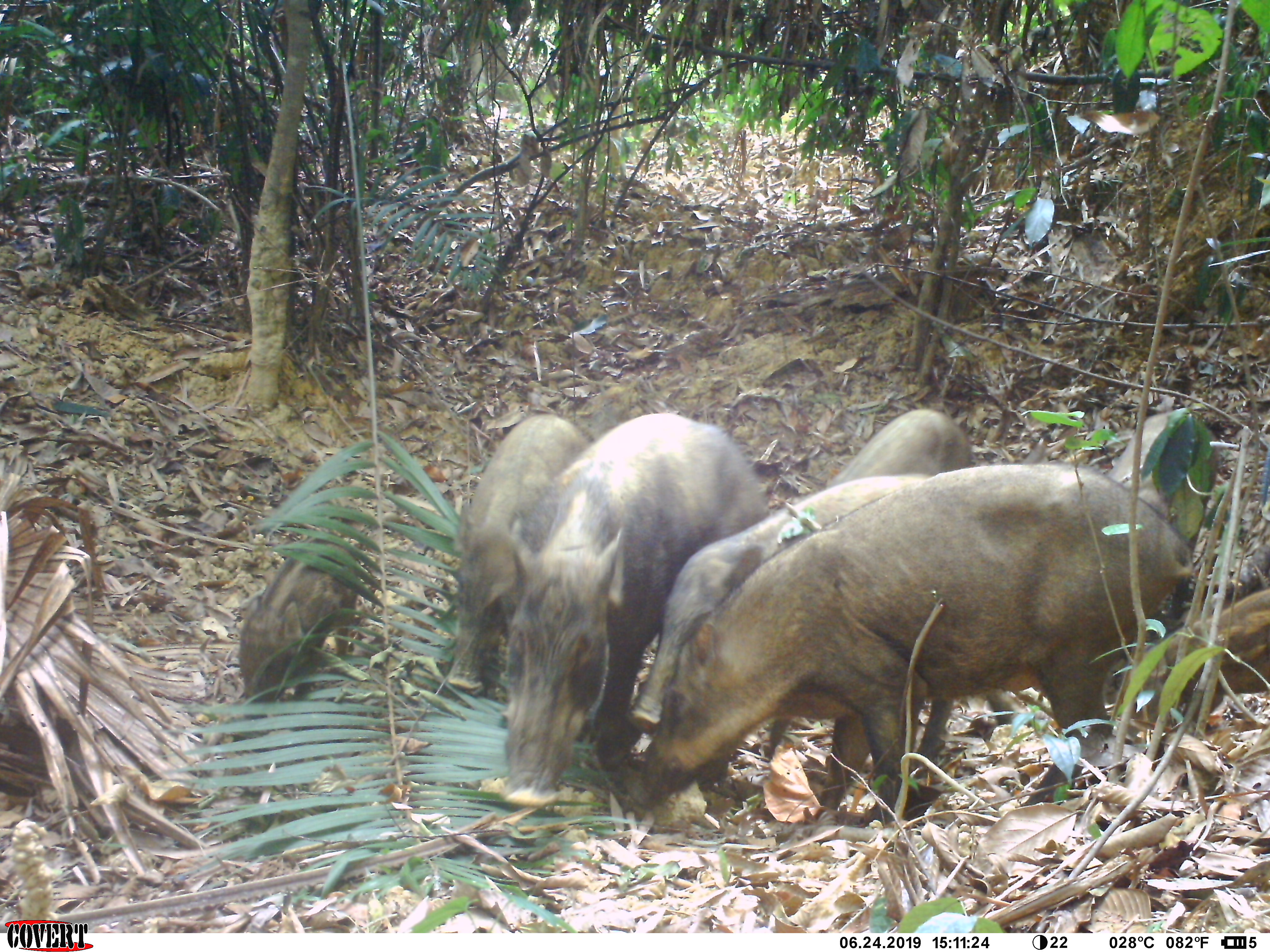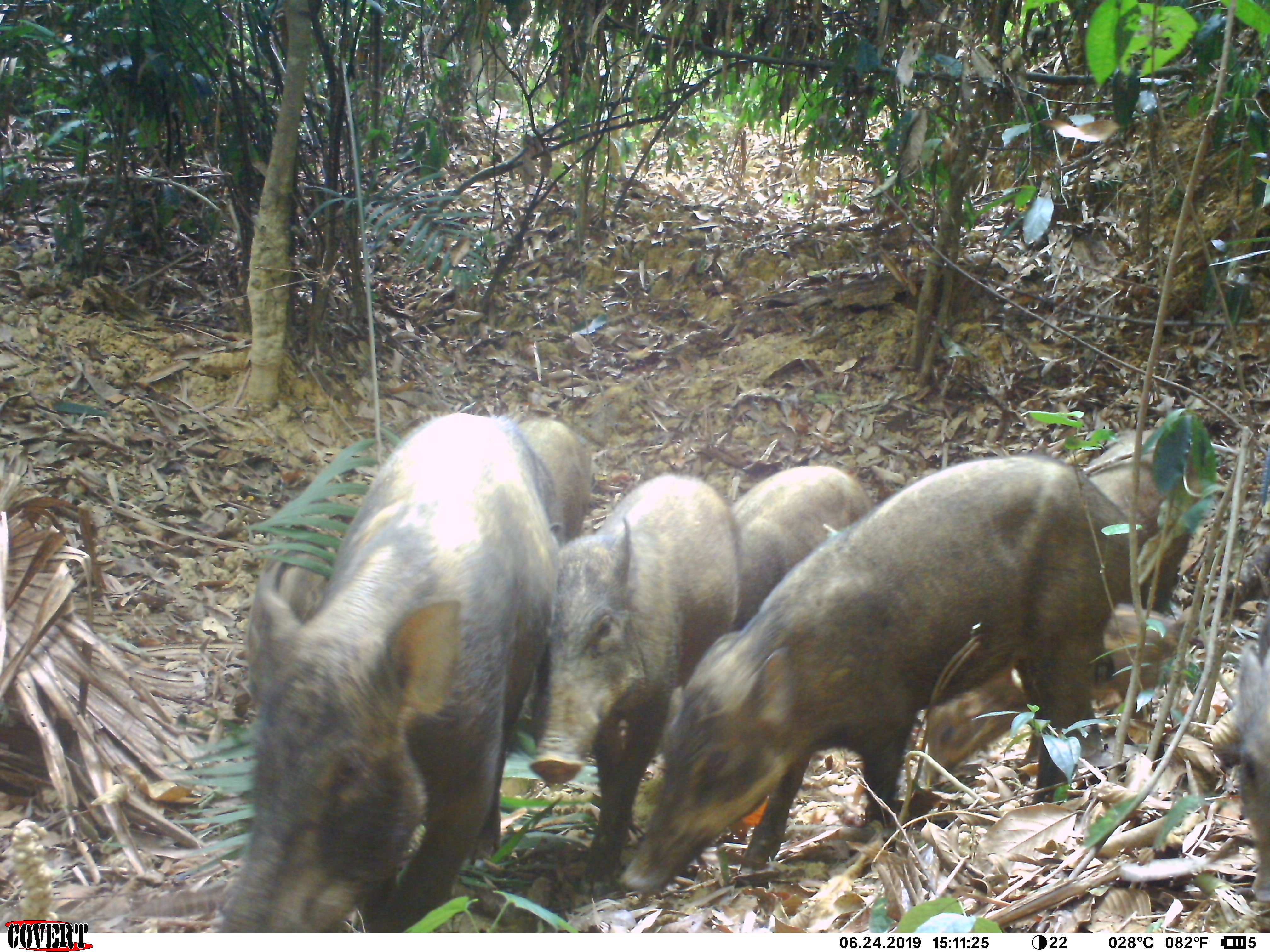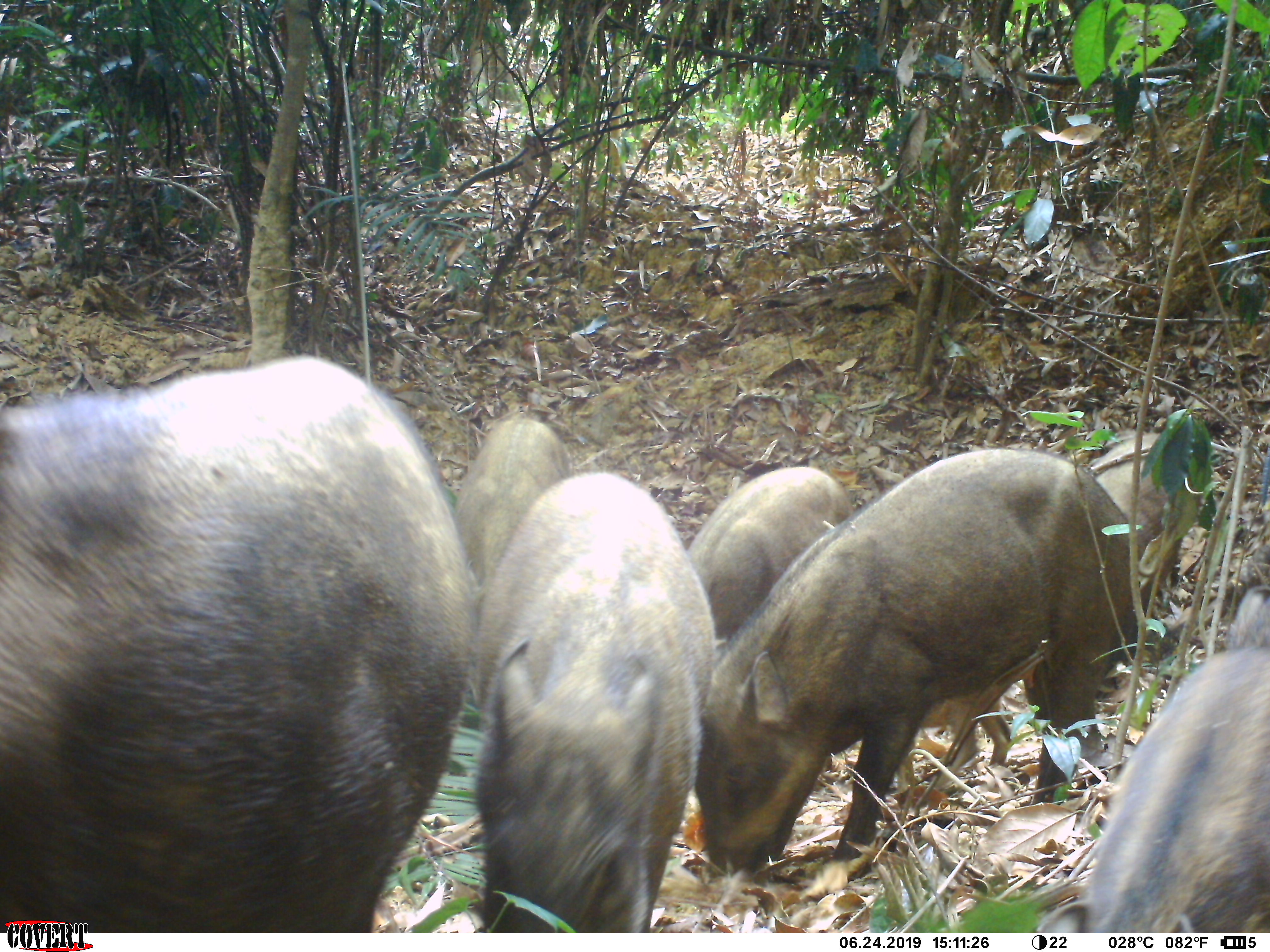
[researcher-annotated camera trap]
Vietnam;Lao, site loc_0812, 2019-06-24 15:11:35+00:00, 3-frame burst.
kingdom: Animalia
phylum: Chordata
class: Mammalia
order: Artiodactyla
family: Suidae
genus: Sus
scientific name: Sus scrofa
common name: eurasian wild pig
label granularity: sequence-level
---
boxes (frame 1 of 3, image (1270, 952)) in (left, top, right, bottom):
eurasian wild pig: (619, 462, 1192, 827); (629, 473, 1029, 776); (499, 411, 770, 806); (447, 413, 588, 697); (1101, 408, 1222, 617); (239, 532, 362, 717); (1129, 584, 1270, 719); (824, 407, 978, 490)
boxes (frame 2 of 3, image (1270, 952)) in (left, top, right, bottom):
eurasian wild pig: (620, 451, 1136, 896); (211, 412, 567, 933); (527, 470, 740, 898); (924, 600, 1195, 787); (729, 466, 882, 631); (1084, 426, 1211, 612); (1216, 563, 1270, 906); (517, 418, 593, 546); (264, 534, 337, 629)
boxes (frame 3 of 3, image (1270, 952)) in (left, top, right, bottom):
eurasian wild pig: (0, 353, 482, 933); (698, 450, 1139, 884); (466, 469, 709, 933); (1032, 584, 1270, 933); (687, 466, 854, 668); (449, 416, 574, 591); (1087, 432, 1205, 616); (895, 656, 1012, 798)